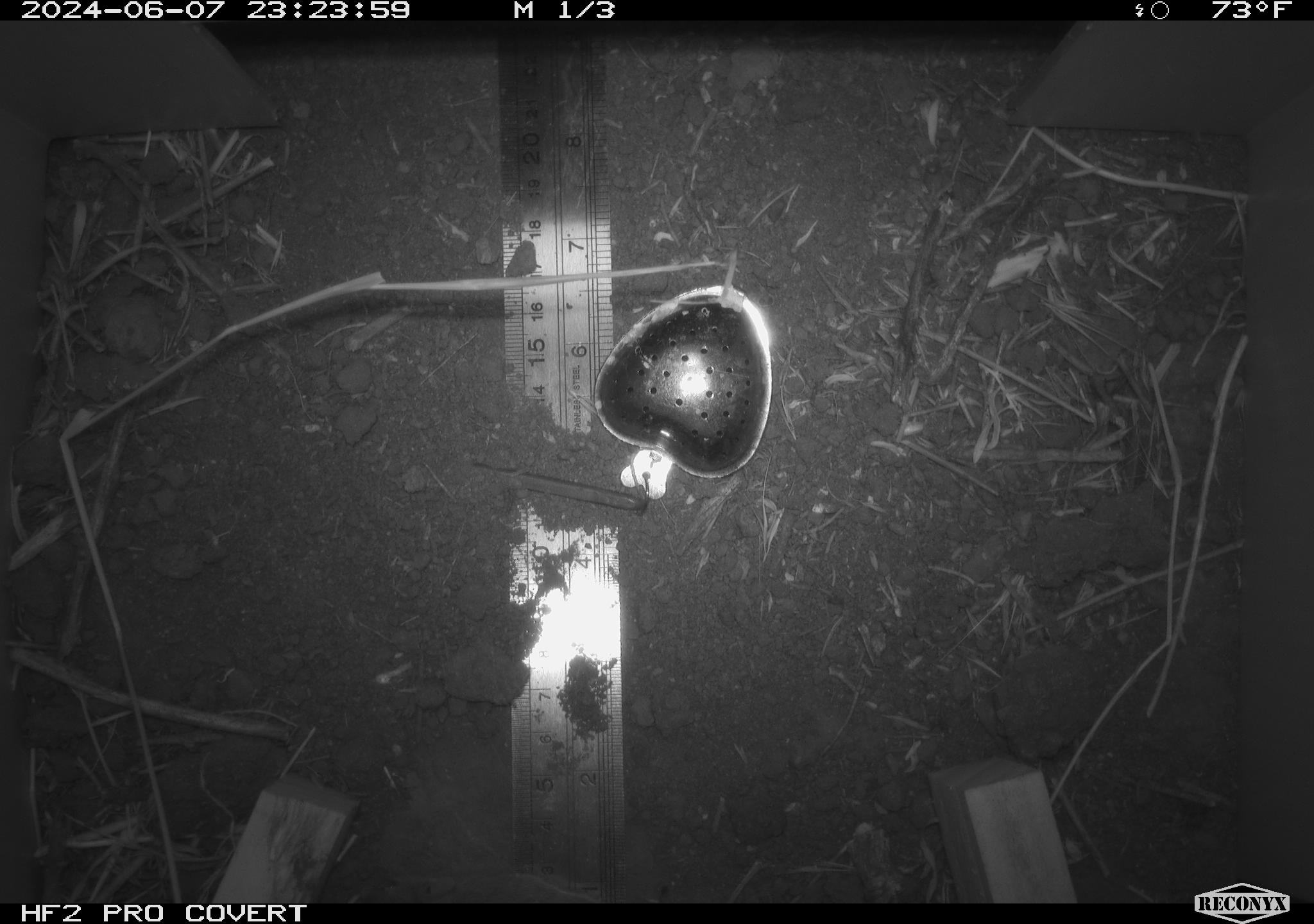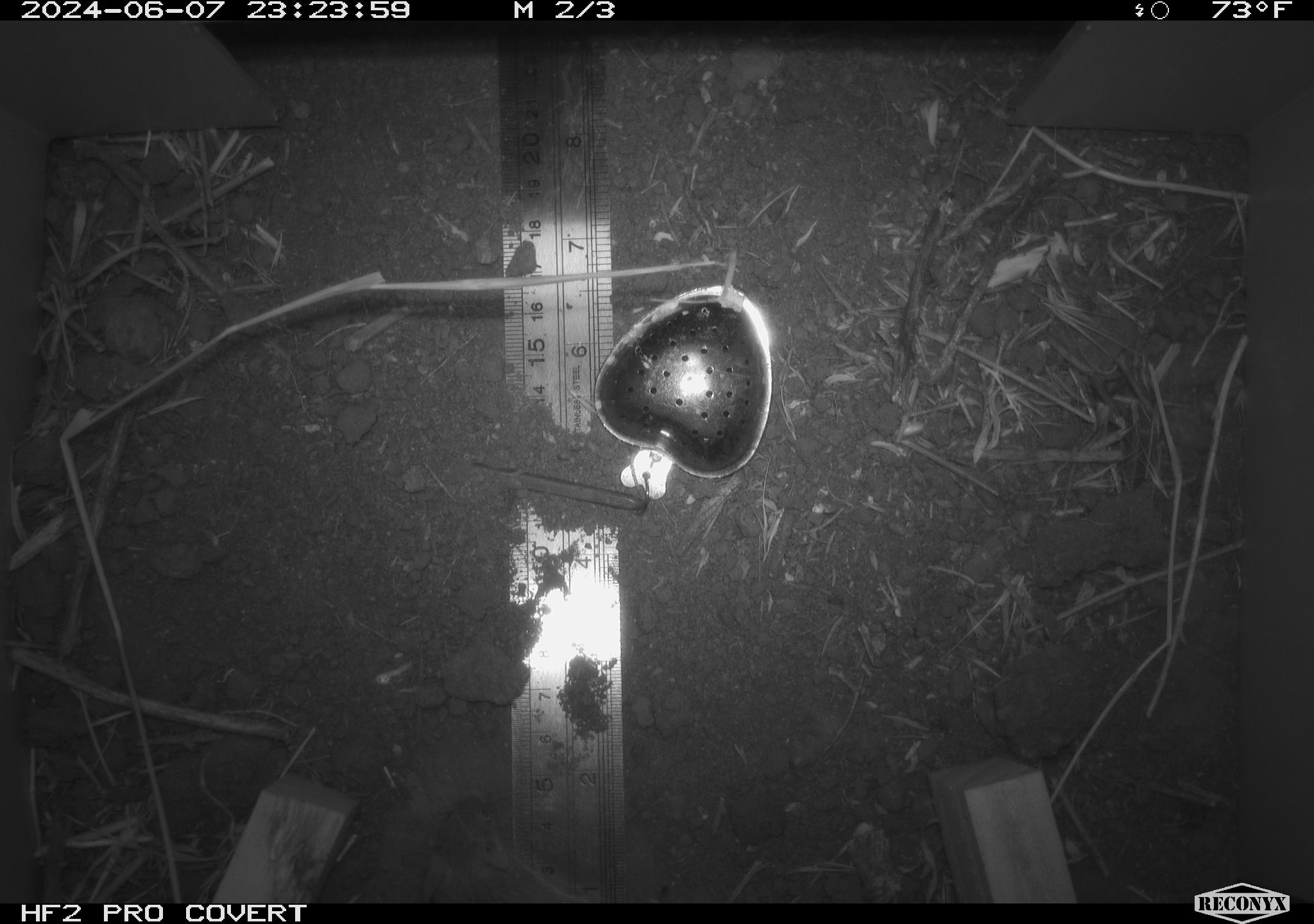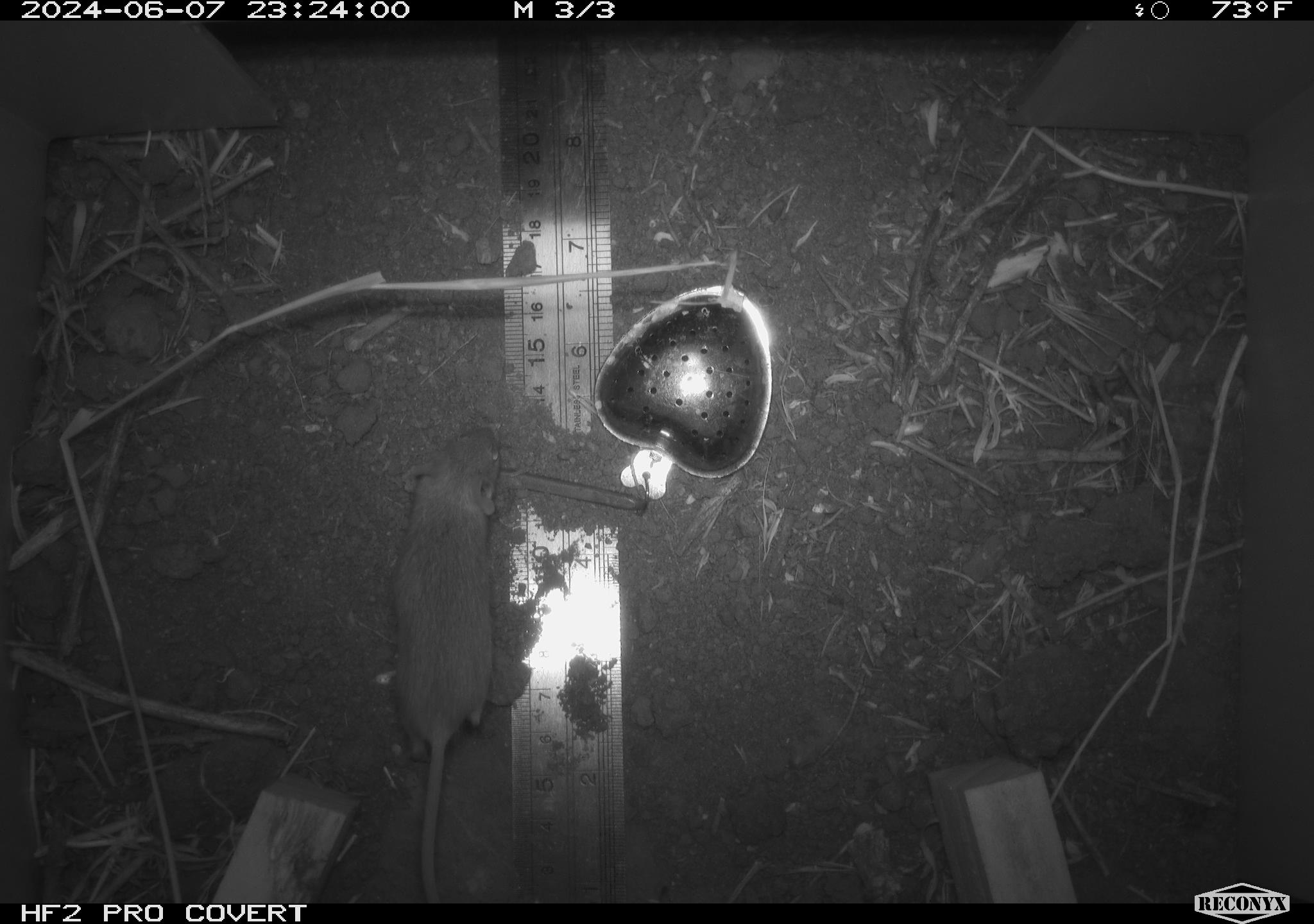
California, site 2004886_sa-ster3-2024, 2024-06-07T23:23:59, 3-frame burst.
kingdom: Animalia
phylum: Chordata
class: Mammalia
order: Rodentia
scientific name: Rodentia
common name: mouse species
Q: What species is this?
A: Mouse species (Rodentia).